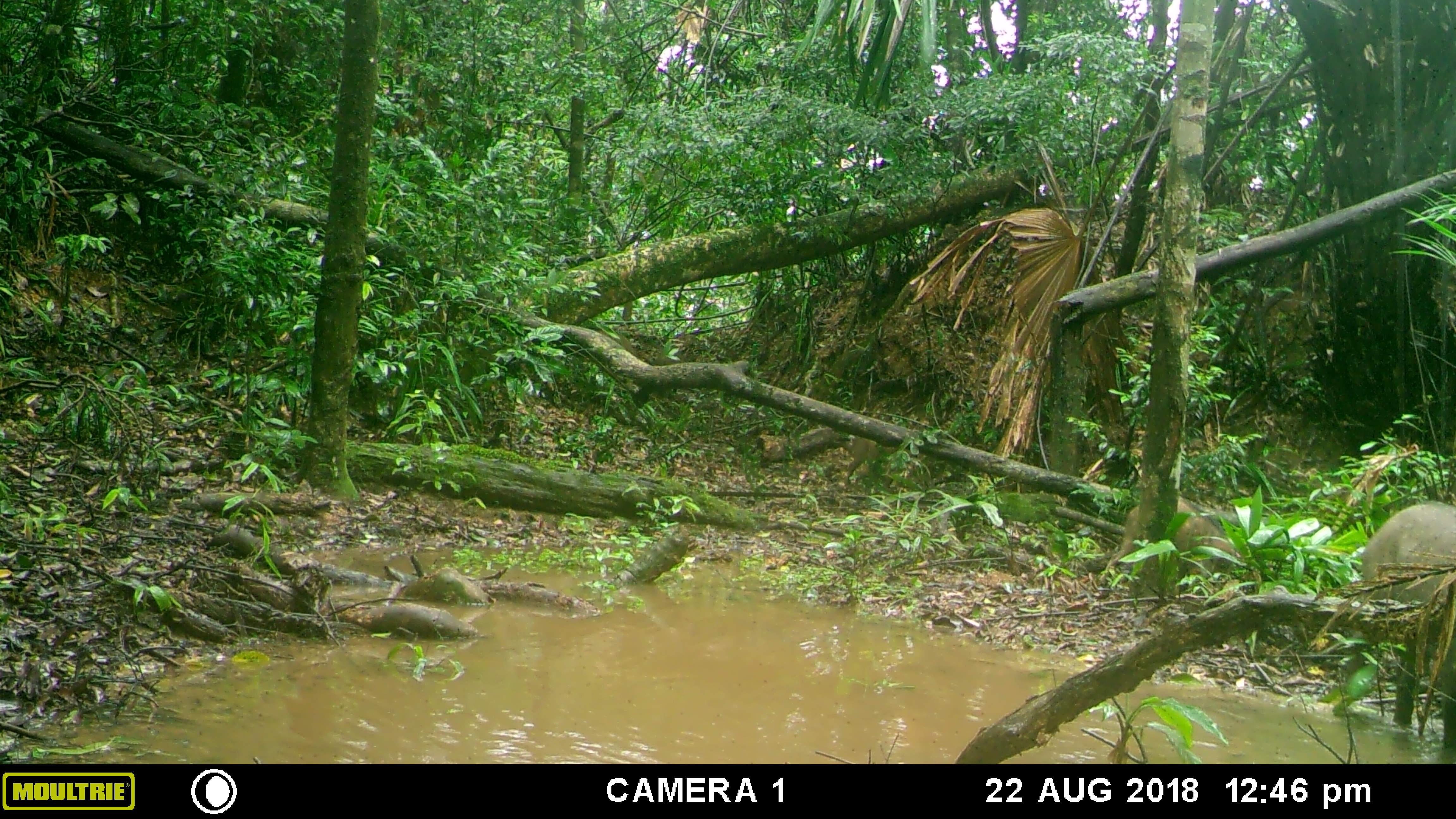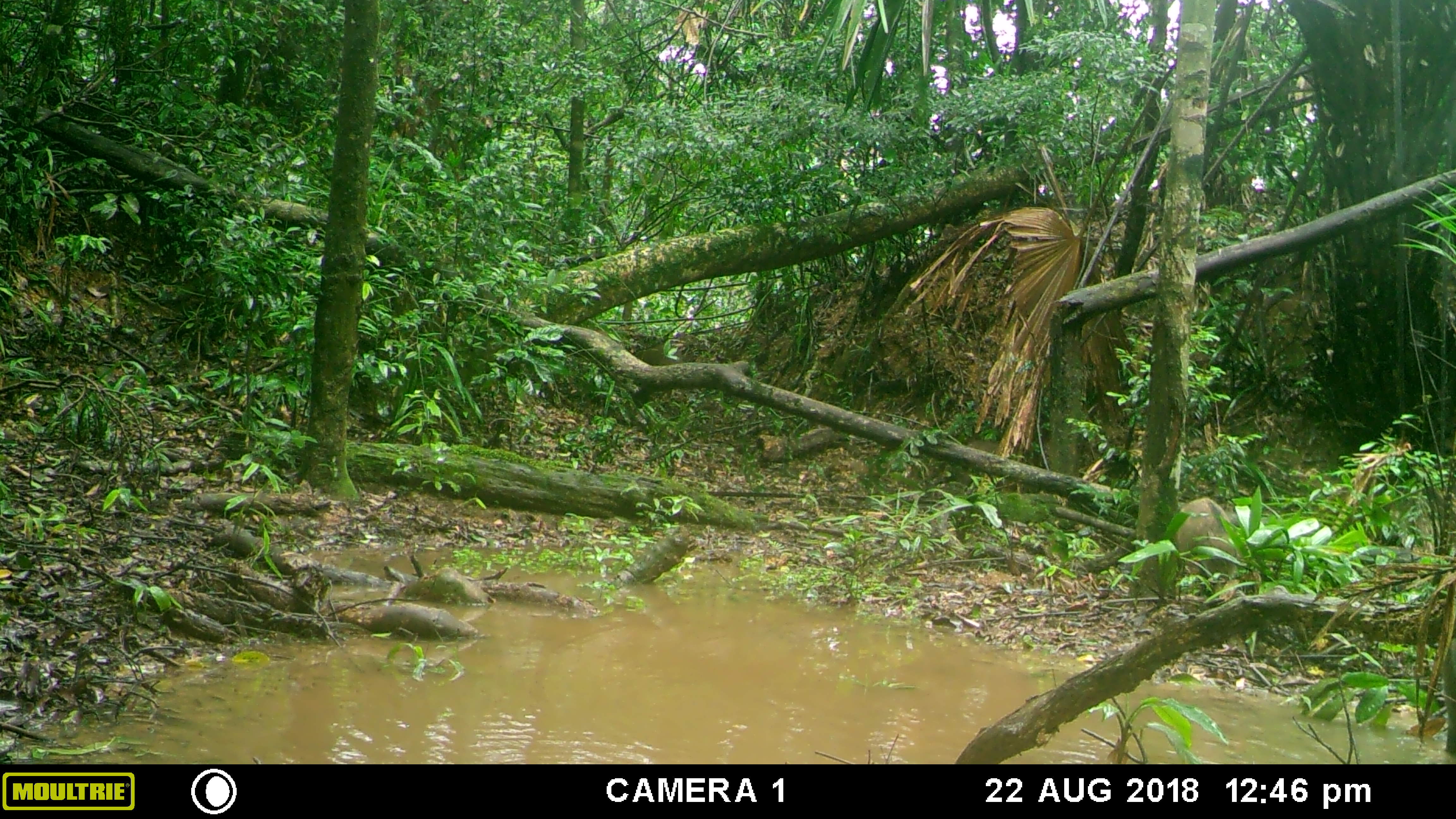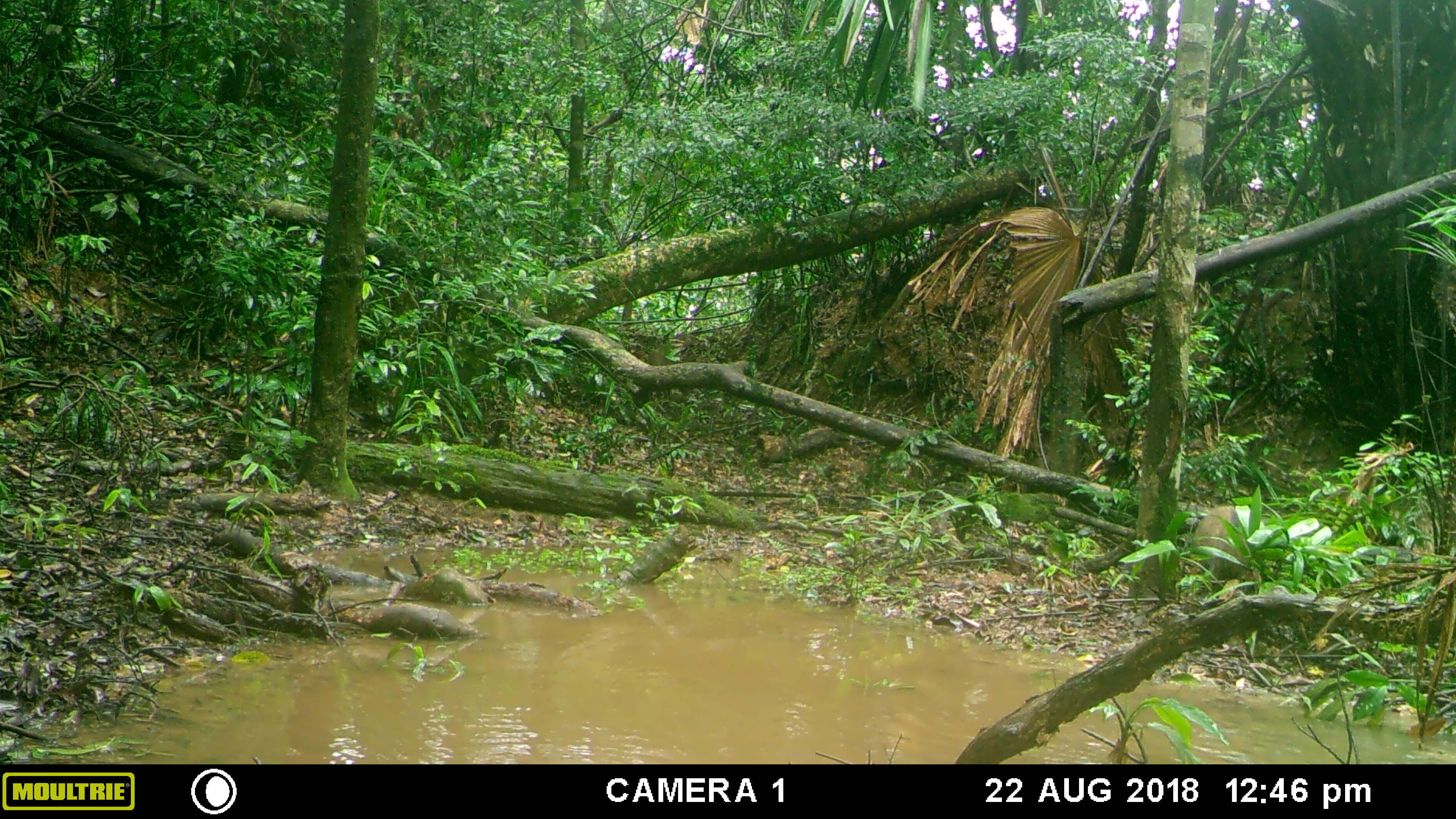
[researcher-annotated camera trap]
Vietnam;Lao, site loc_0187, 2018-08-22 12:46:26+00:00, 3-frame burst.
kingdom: Animalia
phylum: Chordata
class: Mammalia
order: Artiodactyla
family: Suidae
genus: Sus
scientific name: Sus scrofa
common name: eurasian wild pig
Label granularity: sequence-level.